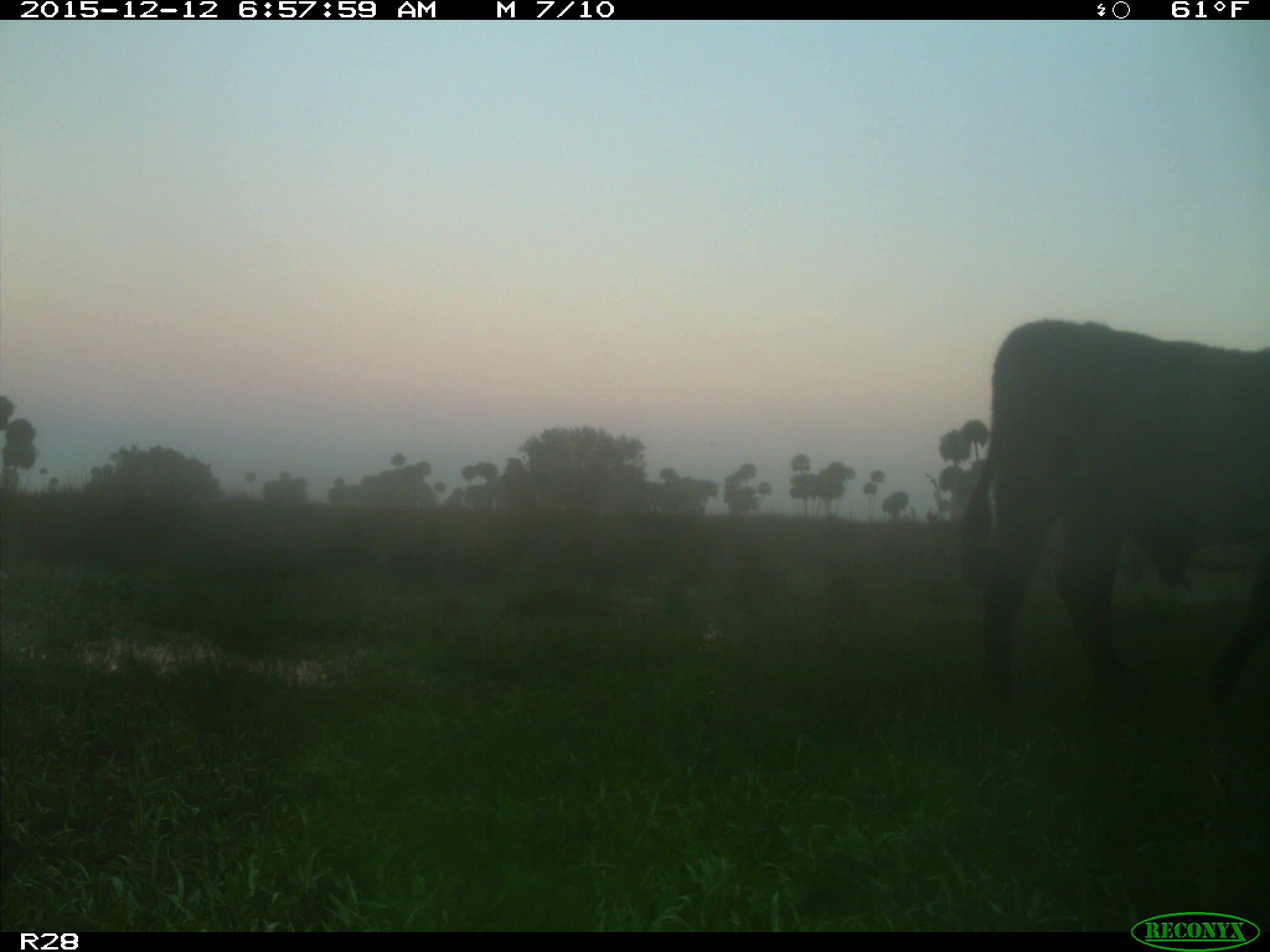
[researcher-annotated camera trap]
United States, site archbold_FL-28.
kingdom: Animalia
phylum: Chordata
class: Mammalia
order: Artiodactyla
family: Bovidae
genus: Bos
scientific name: Bos taurus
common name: domestic cow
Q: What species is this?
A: Bos taurus (domestic cow).